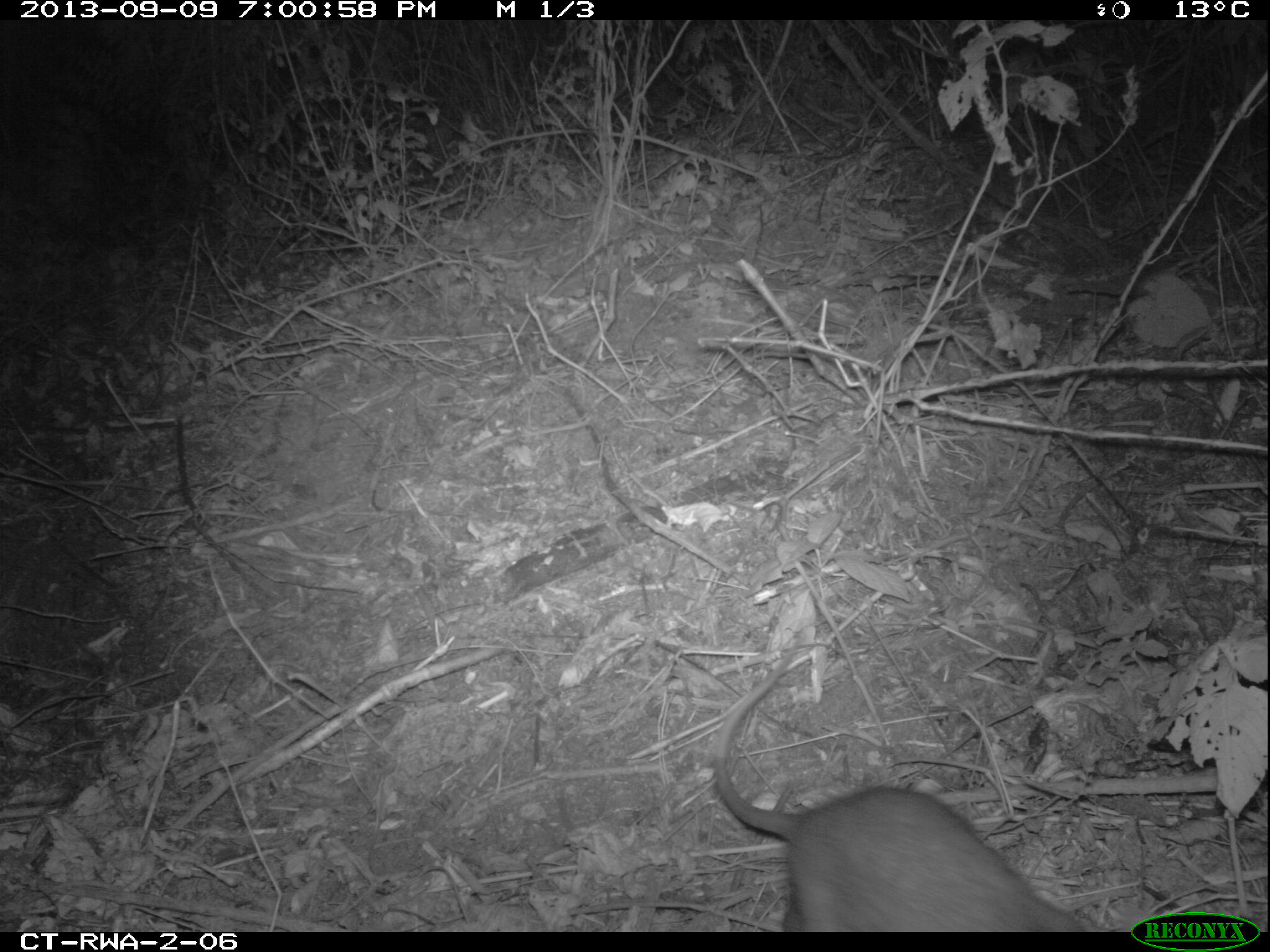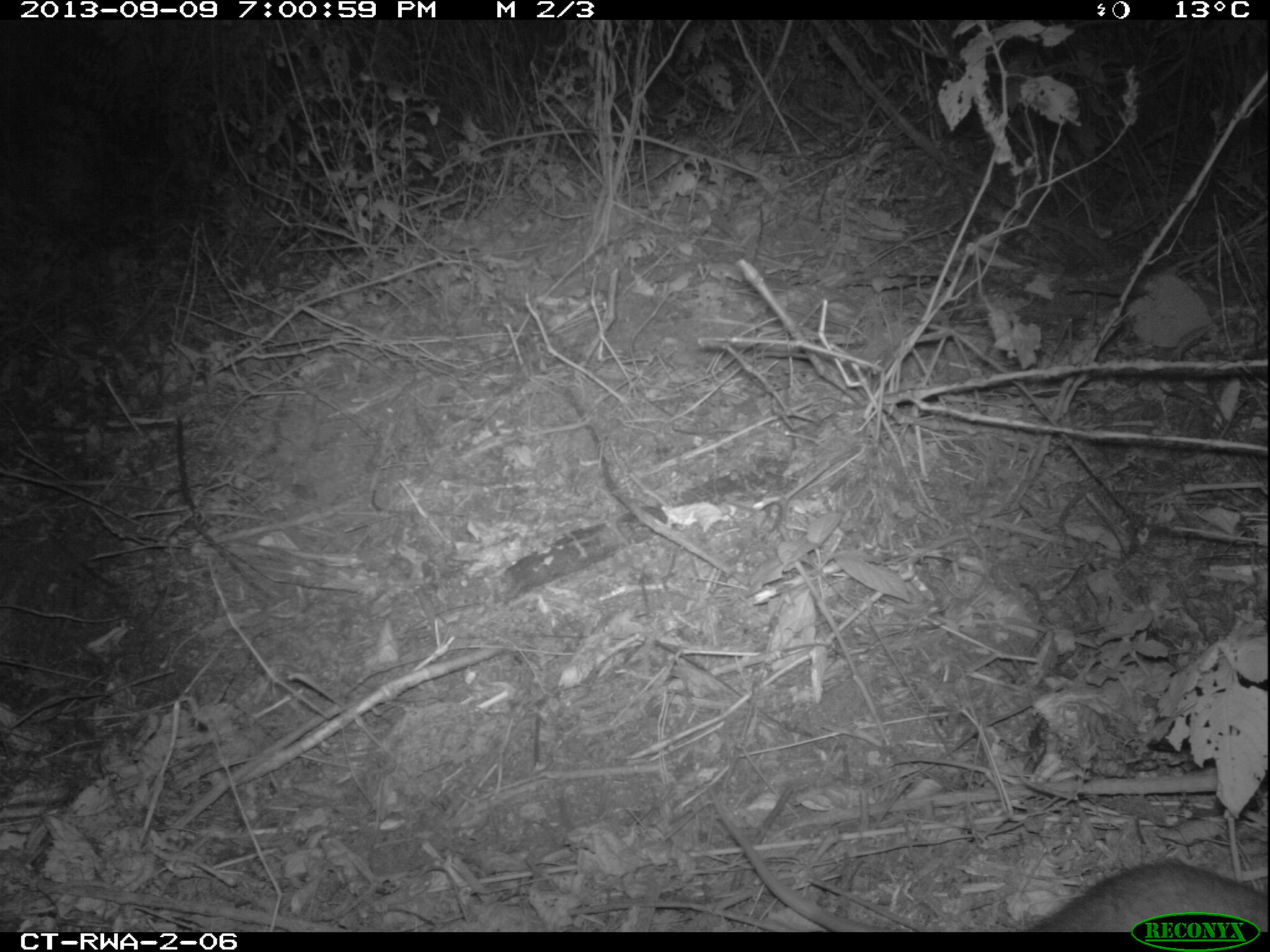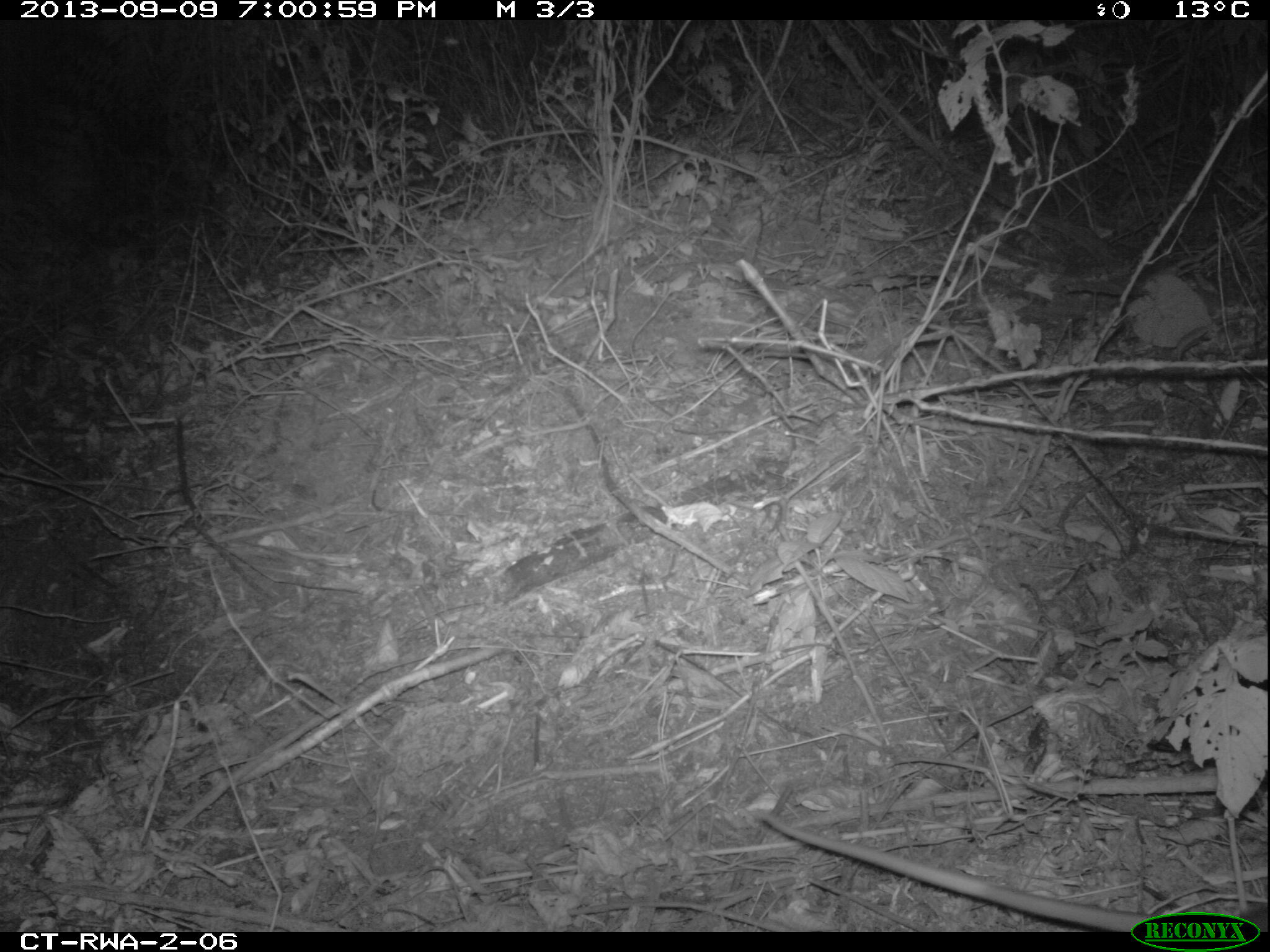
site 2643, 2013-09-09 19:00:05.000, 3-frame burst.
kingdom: Animalia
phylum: Chordata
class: Mammalia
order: Rodentia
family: Nesomyidae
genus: Cricetomys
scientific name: Cricetomys gambianus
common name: african giant pouched rat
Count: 1.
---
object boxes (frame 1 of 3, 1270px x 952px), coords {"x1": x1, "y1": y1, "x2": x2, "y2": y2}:
cricetomys gambianus: {"x1": 712, "y1": 637, "x2": 1132, "y2": 927}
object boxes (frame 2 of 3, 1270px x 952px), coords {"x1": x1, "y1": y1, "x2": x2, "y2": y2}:
cricetomys gambianus: {"x1": 1024, "y1": 855, "x2": 1268, "y2": 924}